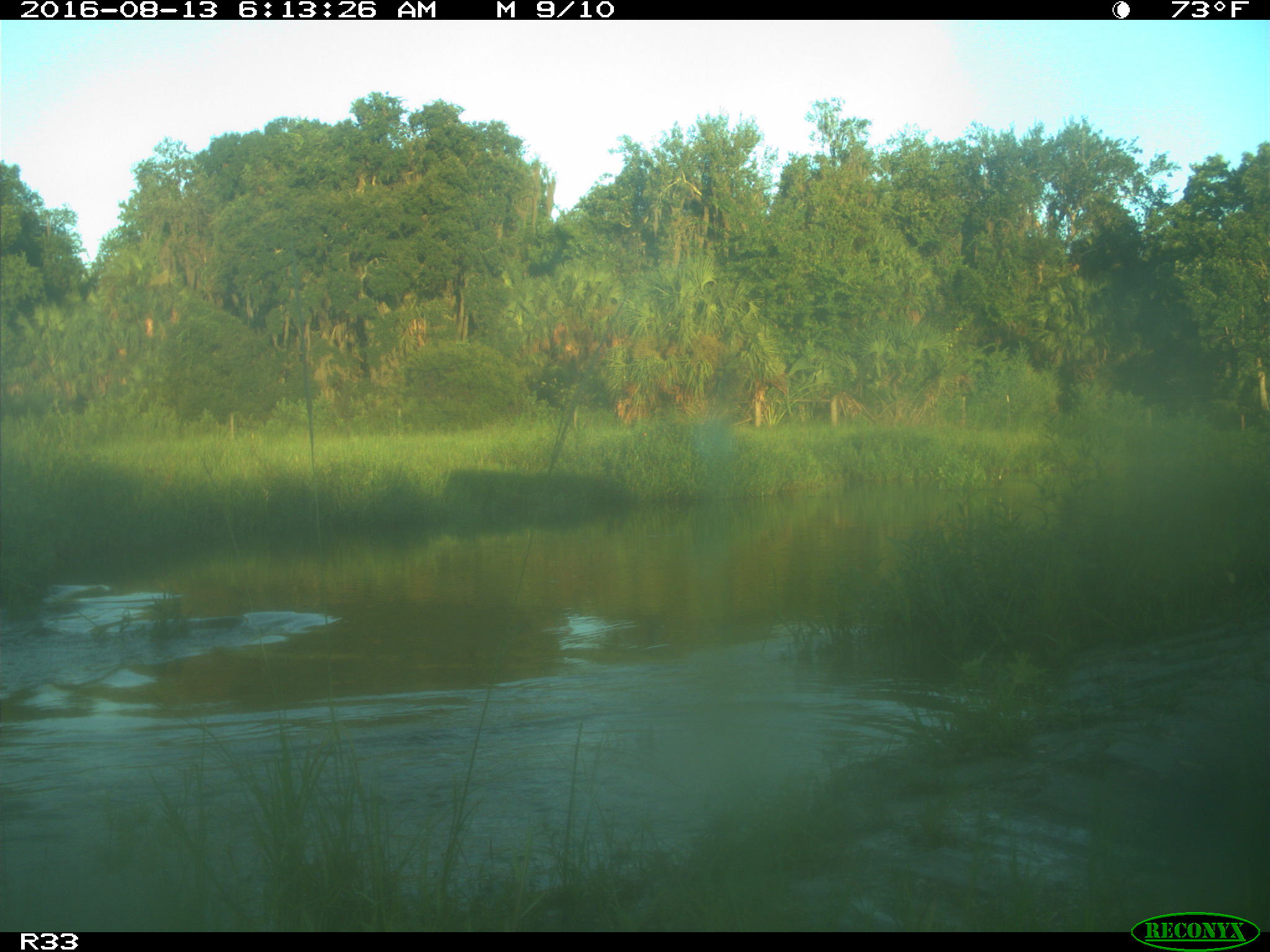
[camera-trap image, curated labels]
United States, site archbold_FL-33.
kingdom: Animalia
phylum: Chordata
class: Mammalia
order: Artiodactyla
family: Bovidae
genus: Bos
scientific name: Bos taurus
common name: domestic cow